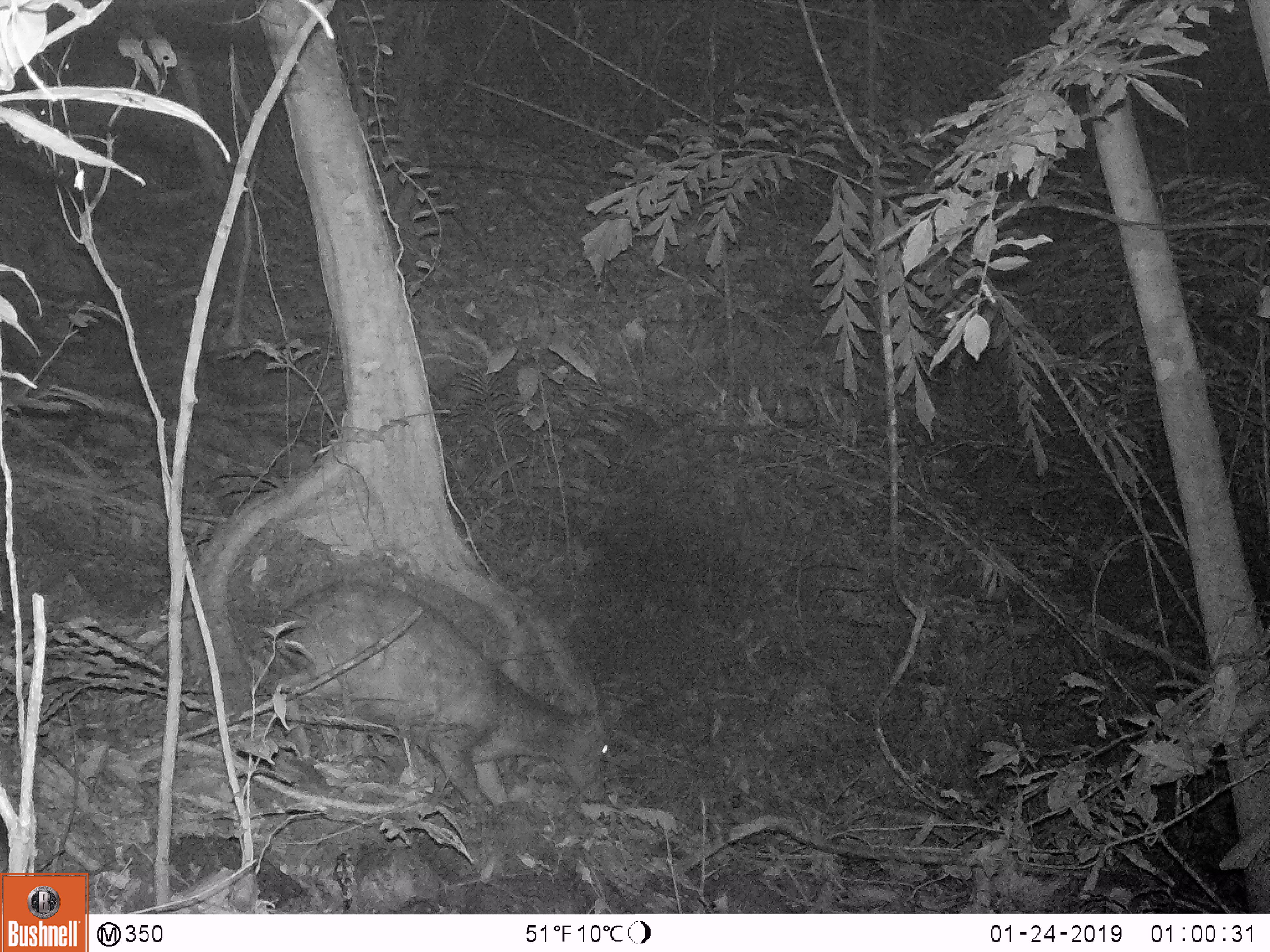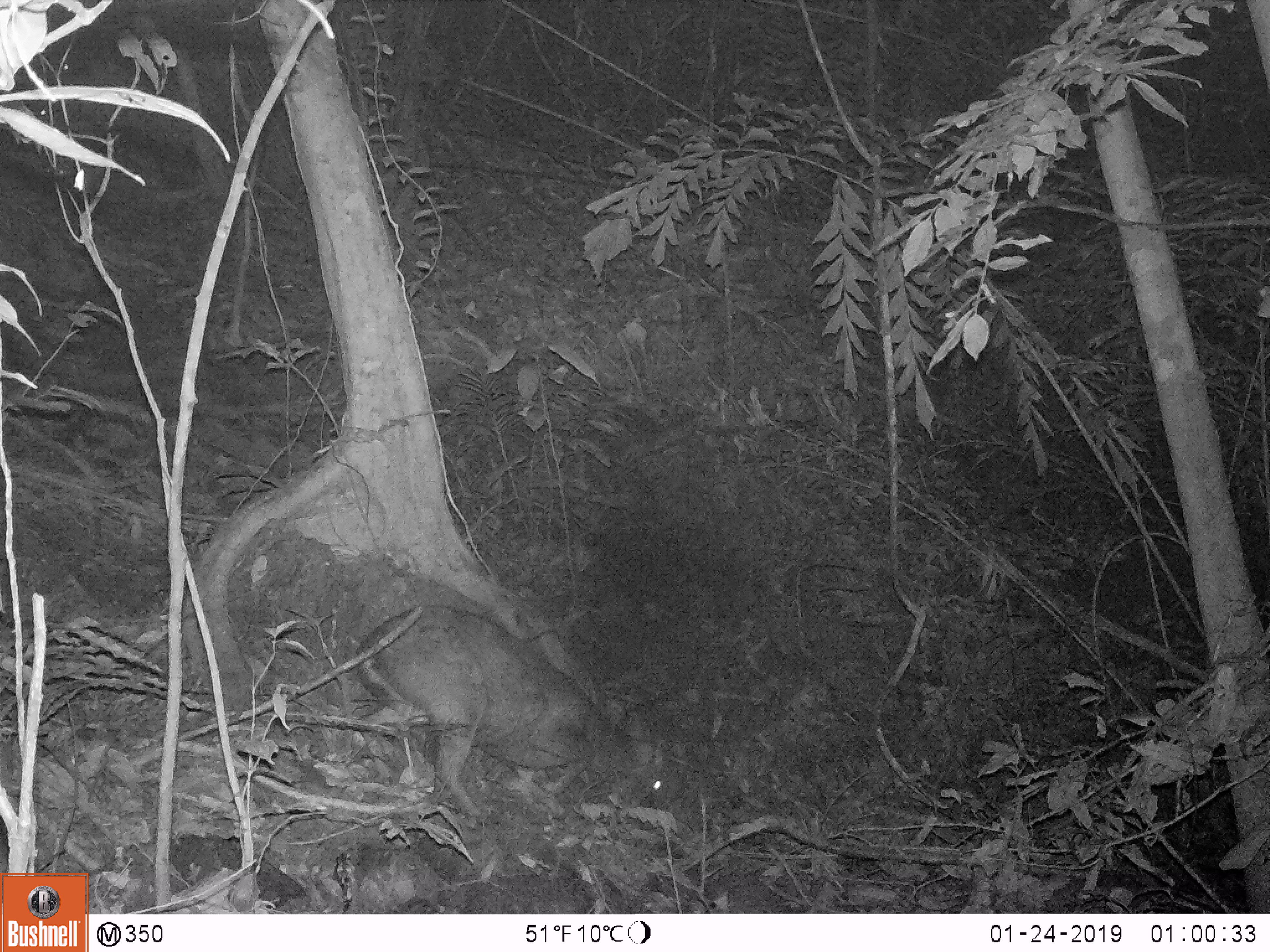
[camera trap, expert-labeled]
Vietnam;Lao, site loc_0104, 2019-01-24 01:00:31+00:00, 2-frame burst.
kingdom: Animalia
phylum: Chordata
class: Mammalia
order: Artiodactyla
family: Cervidae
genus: Muntiacus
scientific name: Muntiacus rooseveltorum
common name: roosevelt's muntjac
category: roosevelts muntjac group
Roosevelts muntjac group (roosevelt's muntjac) (Muntiacus rooseveltorum). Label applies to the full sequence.